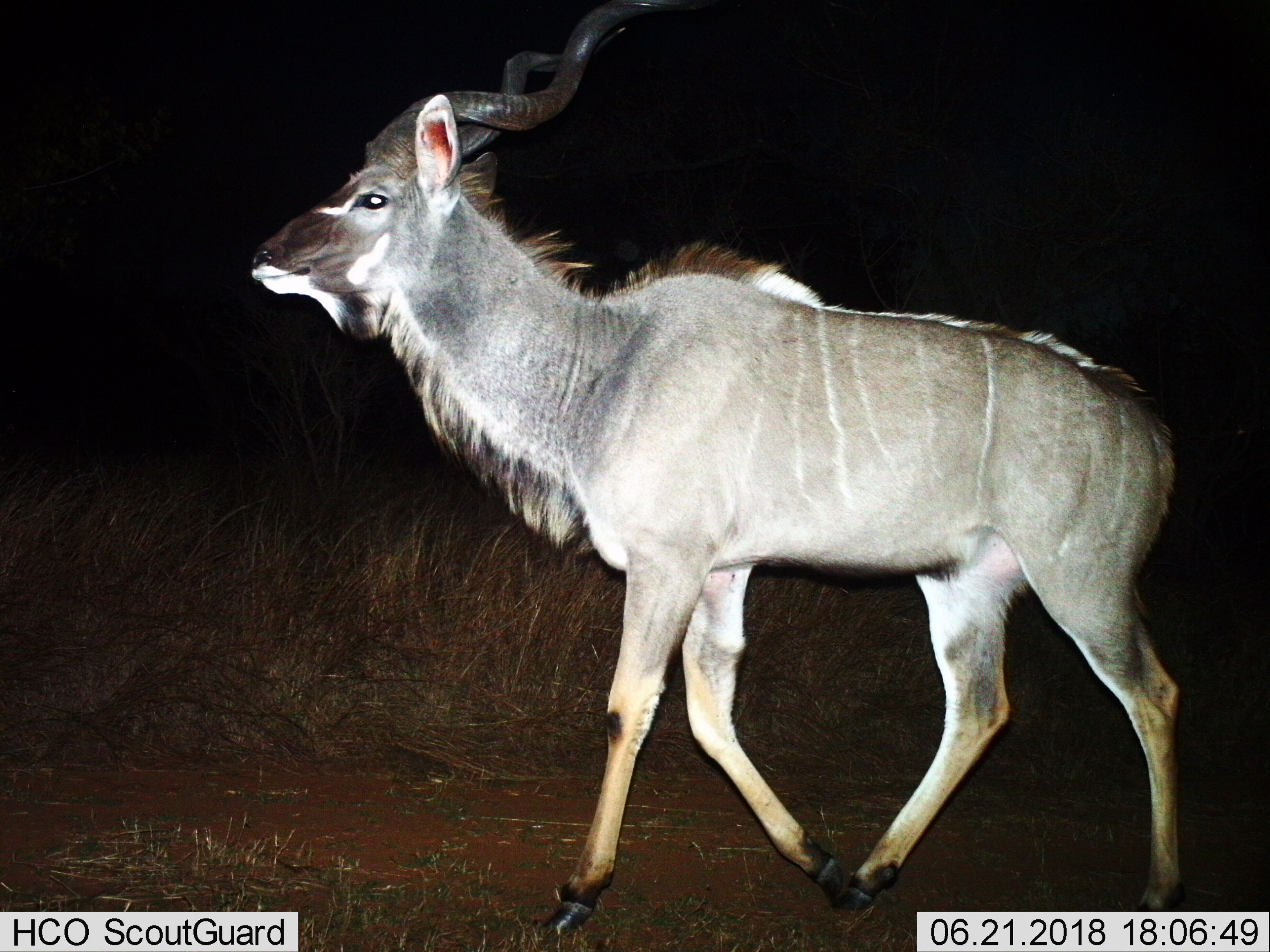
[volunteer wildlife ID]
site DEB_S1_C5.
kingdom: Animalia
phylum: Chordata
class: Mammalia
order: Artiodactyla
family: Bovidae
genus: Tragelaphus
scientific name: Tragelaphus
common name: kudu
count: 1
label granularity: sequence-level